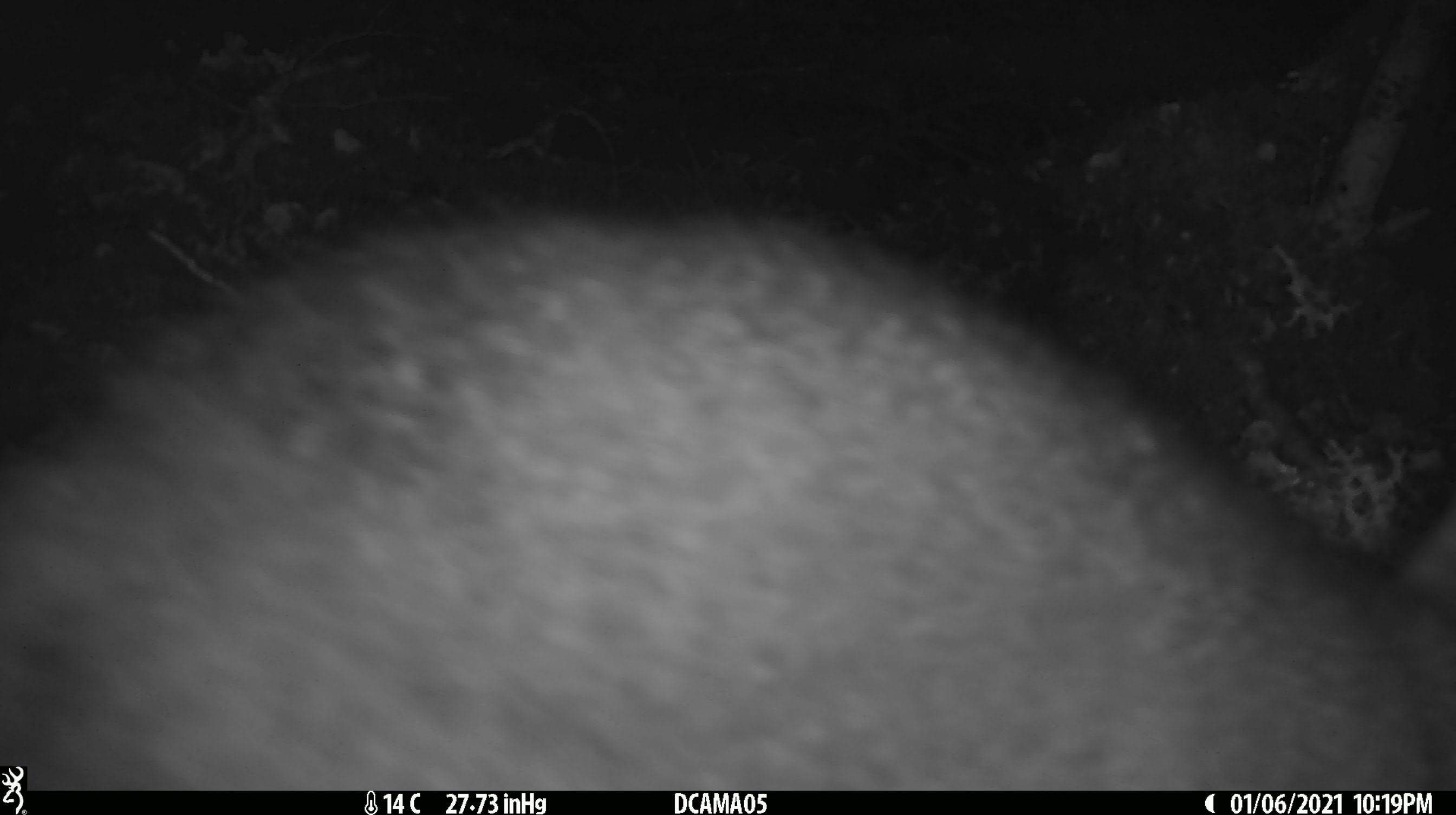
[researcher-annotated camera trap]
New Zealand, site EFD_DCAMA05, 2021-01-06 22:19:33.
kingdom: Animalia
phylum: Chordata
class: Mammalia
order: Diprotodontia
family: Phalangeridae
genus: Trichosurus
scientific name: Trichosurus vulpecula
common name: common brushtail possum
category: possum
Possum (common brushtail possum) (Trichosurus vulpecula).